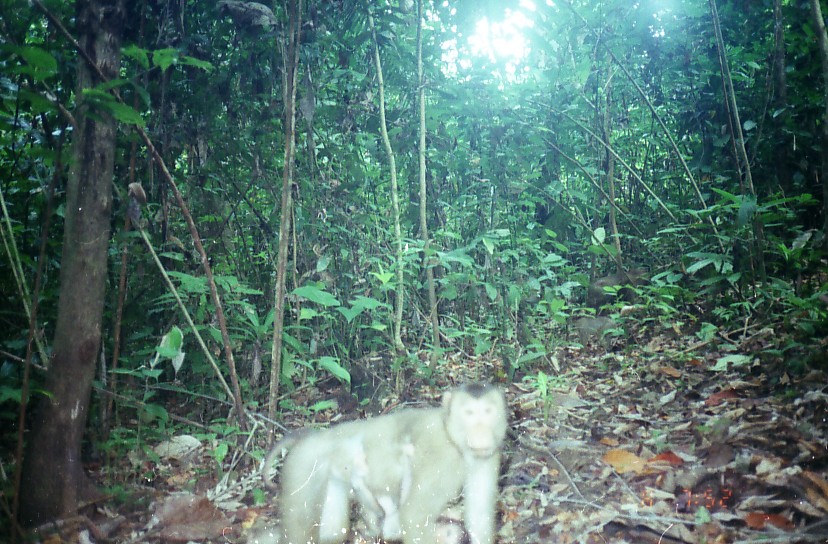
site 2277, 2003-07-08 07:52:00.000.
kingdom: Animalia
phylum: Chordata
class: Mammalia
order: Primates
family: Cercopithecidae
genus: Macaca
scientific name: Macaca nemestrina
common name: southern pig-tailed macaque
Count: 2.